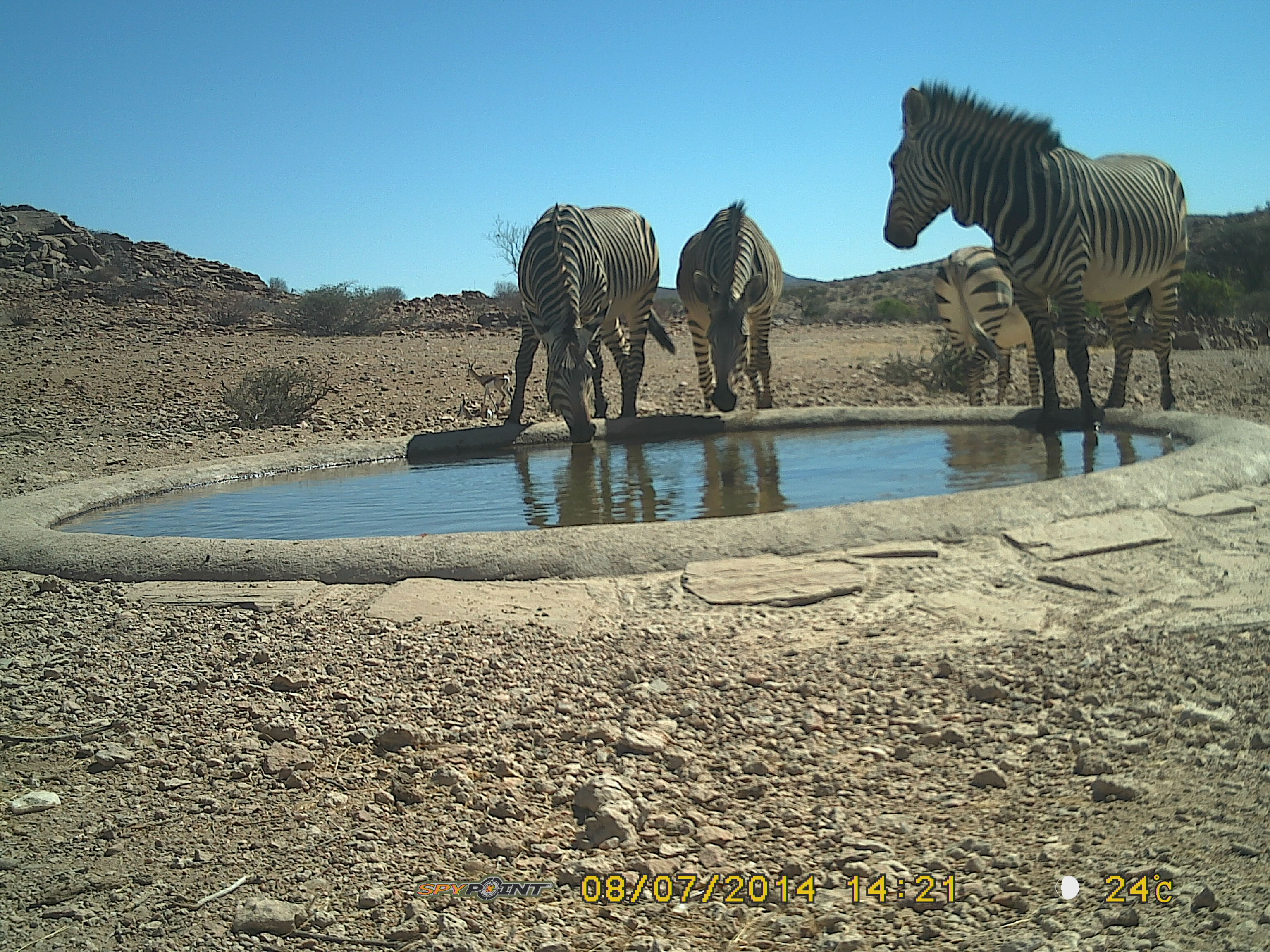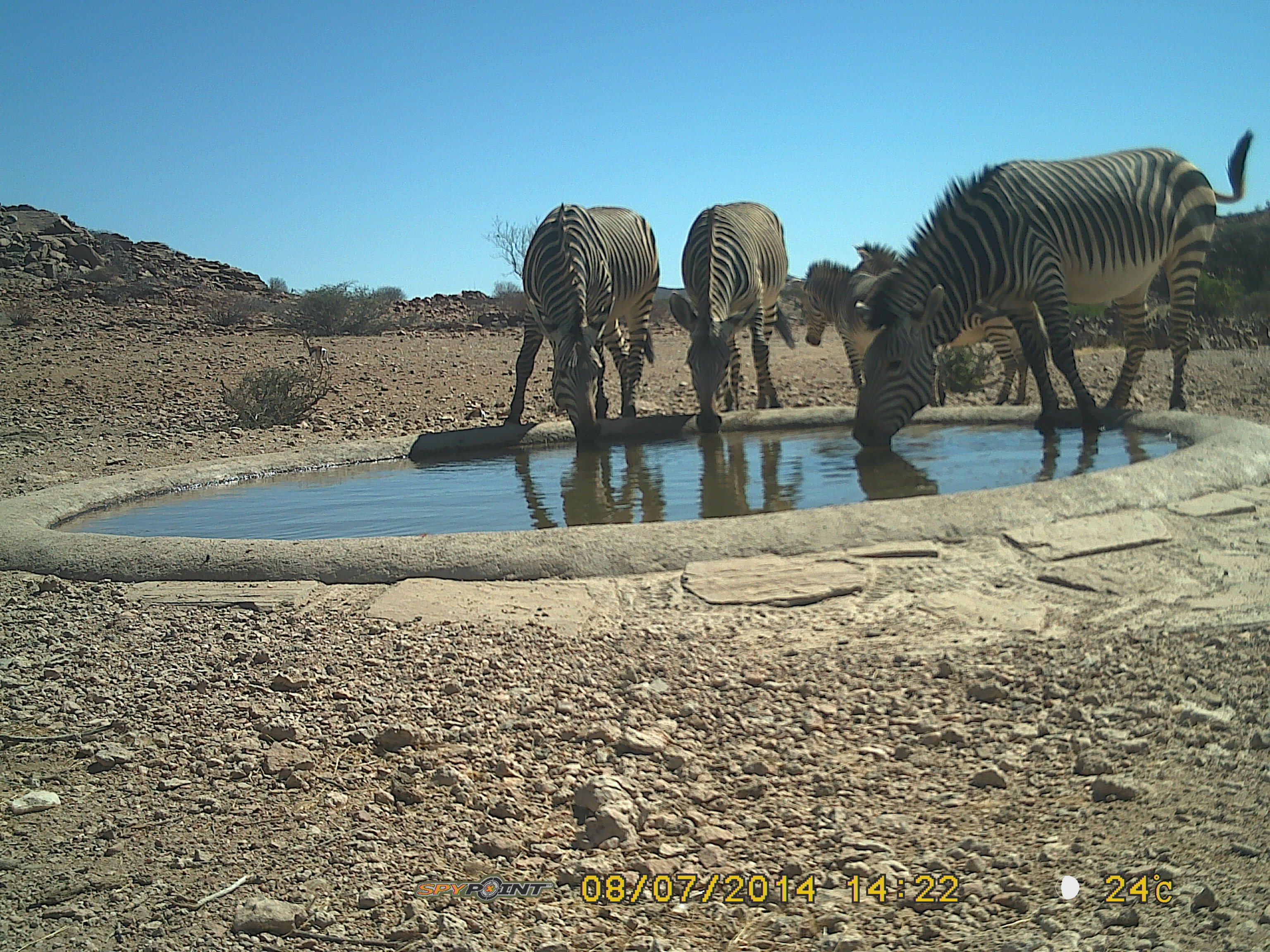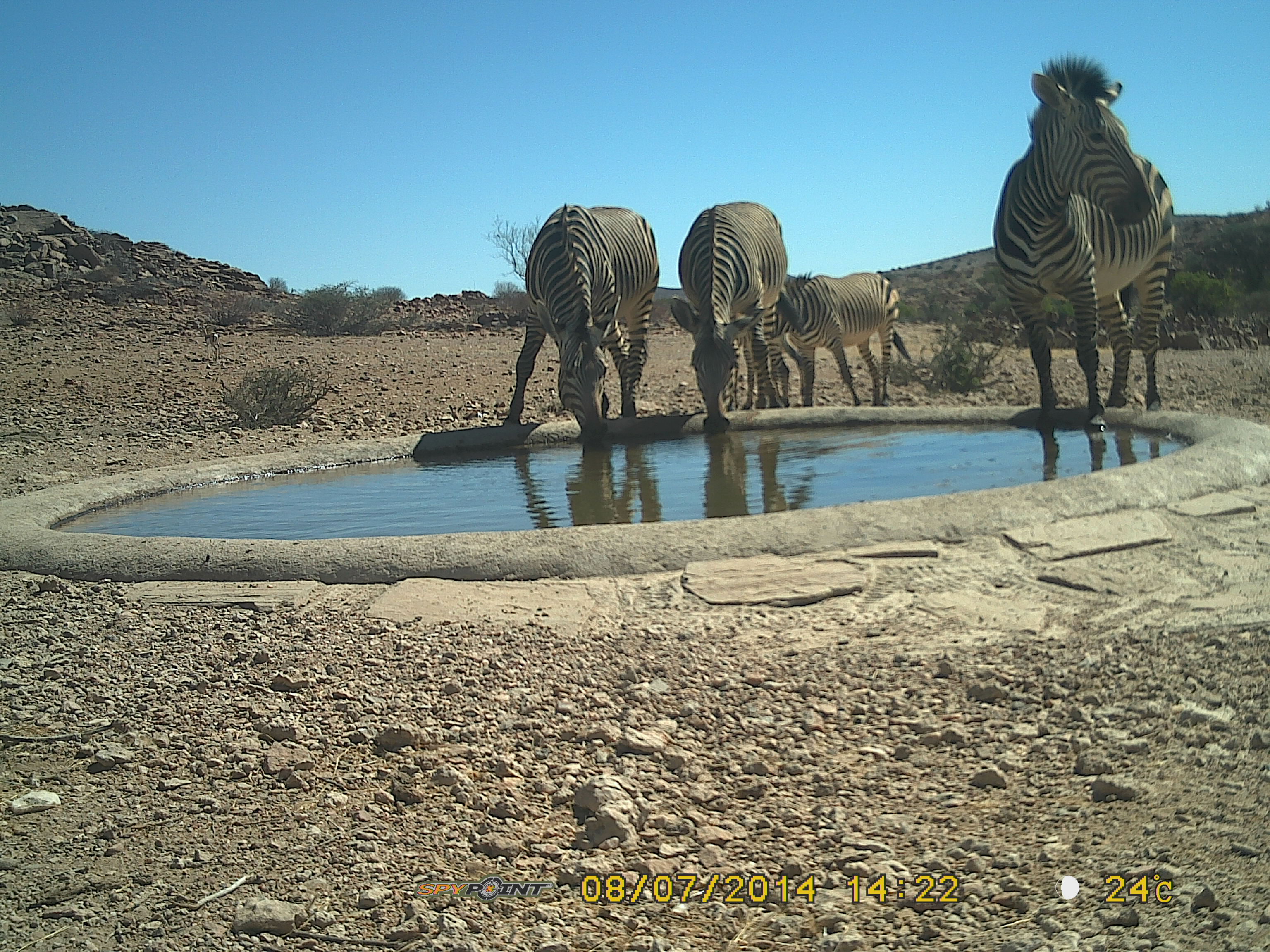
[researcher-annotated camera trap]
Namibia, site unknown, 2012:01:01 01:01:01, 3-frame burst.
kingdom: Animalia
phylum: Chordata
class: Mammalia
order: Perissodactyla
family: Equidae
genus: Equus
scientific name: Equus zebra hartmannae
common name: hartmann's mountain zebra